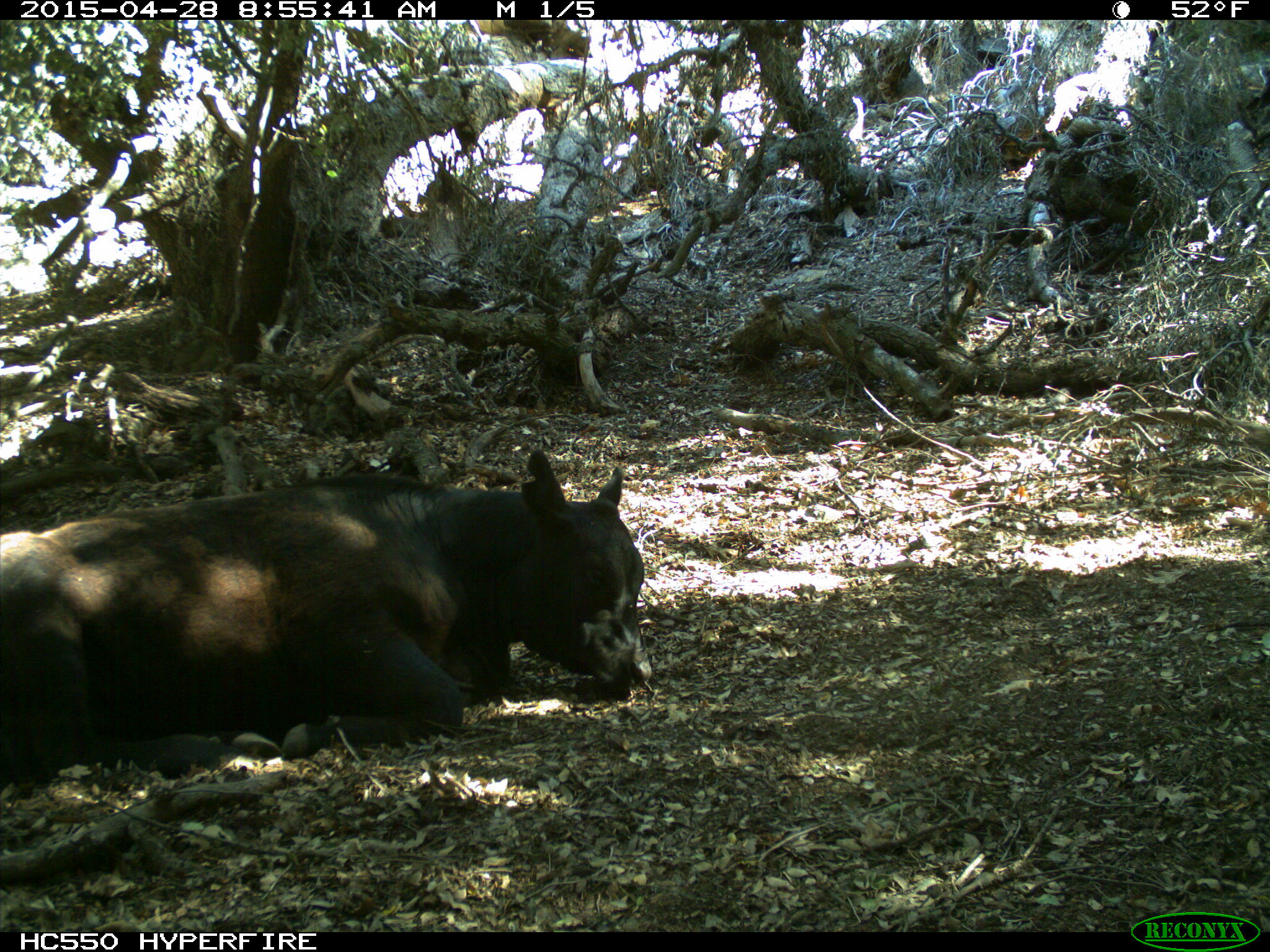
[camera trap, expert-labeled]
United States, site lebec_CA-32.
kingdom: Animalia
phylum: Chordata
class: Mammalia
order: Artiodactyla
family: Bovidae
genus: Bos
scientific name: Bos taurus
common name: domestic cow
Bos taurus (domestic cow).